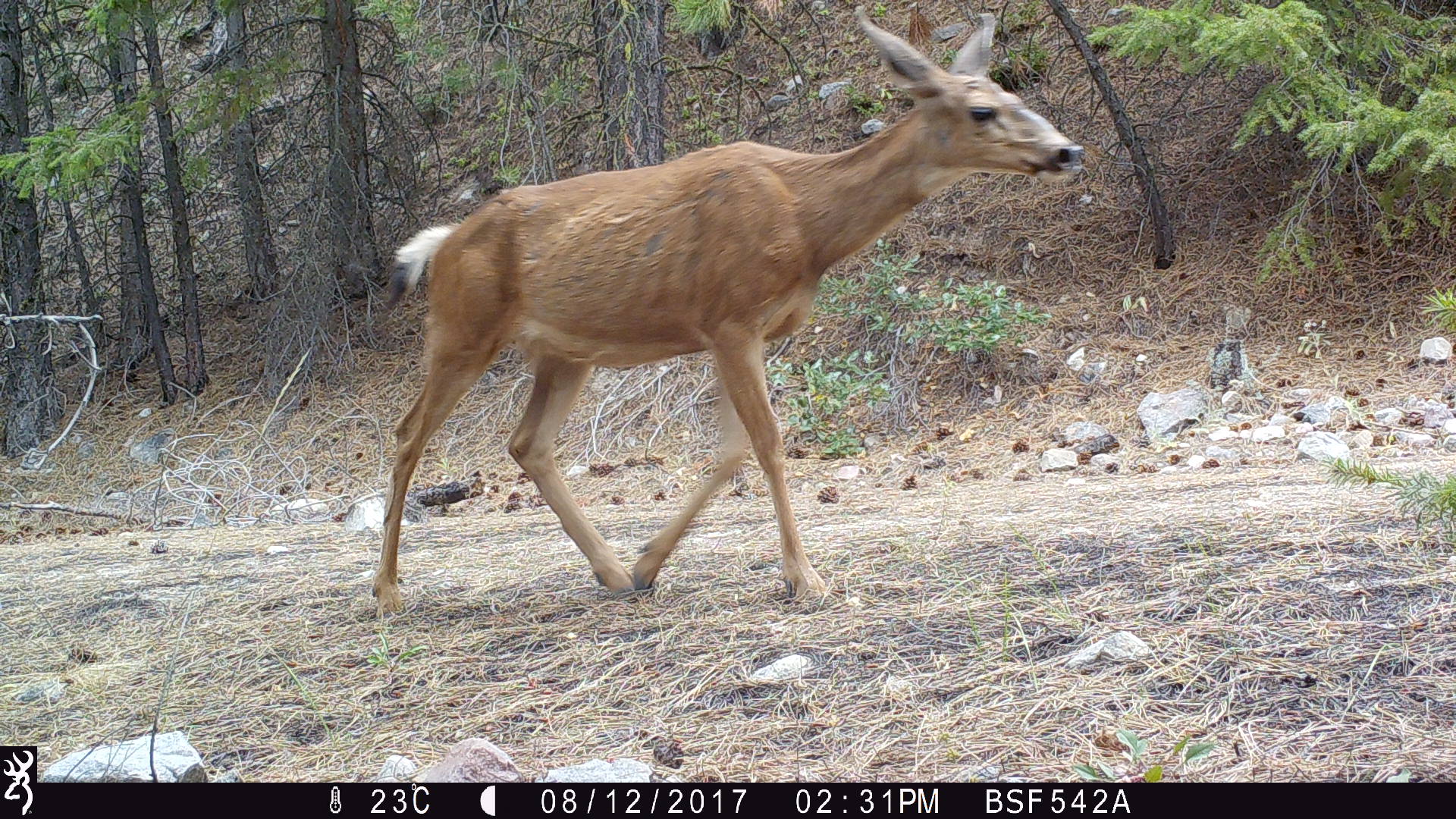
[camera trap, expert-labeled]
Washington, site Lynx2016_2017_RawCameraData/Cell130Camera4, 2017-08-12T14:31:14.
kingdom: Animalia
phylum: Chordata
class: Mammalia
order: Artiodactyla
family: Cervidae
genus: Odocoileus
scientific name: Odocoileus hemionus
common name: mule deer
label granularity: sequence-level